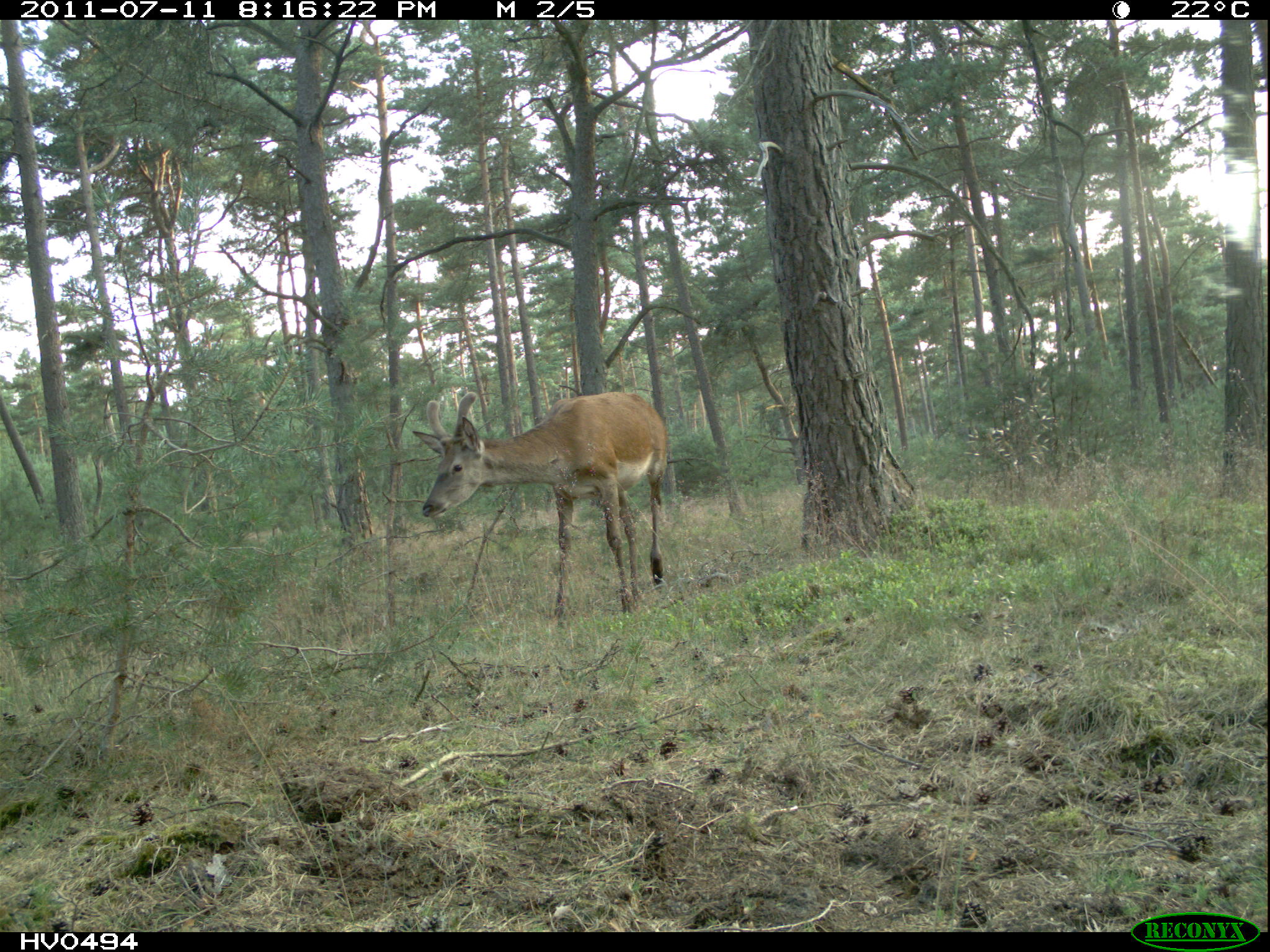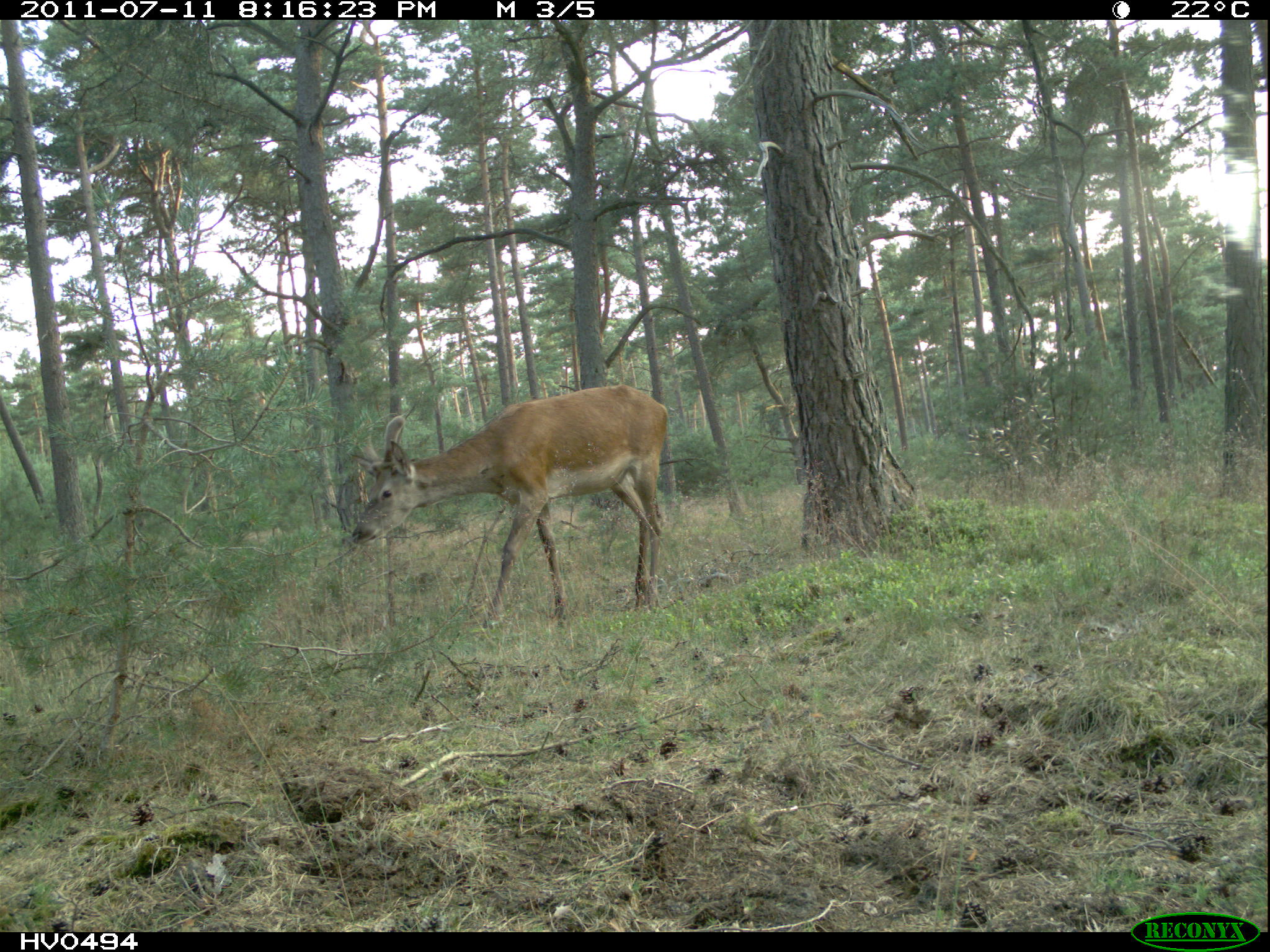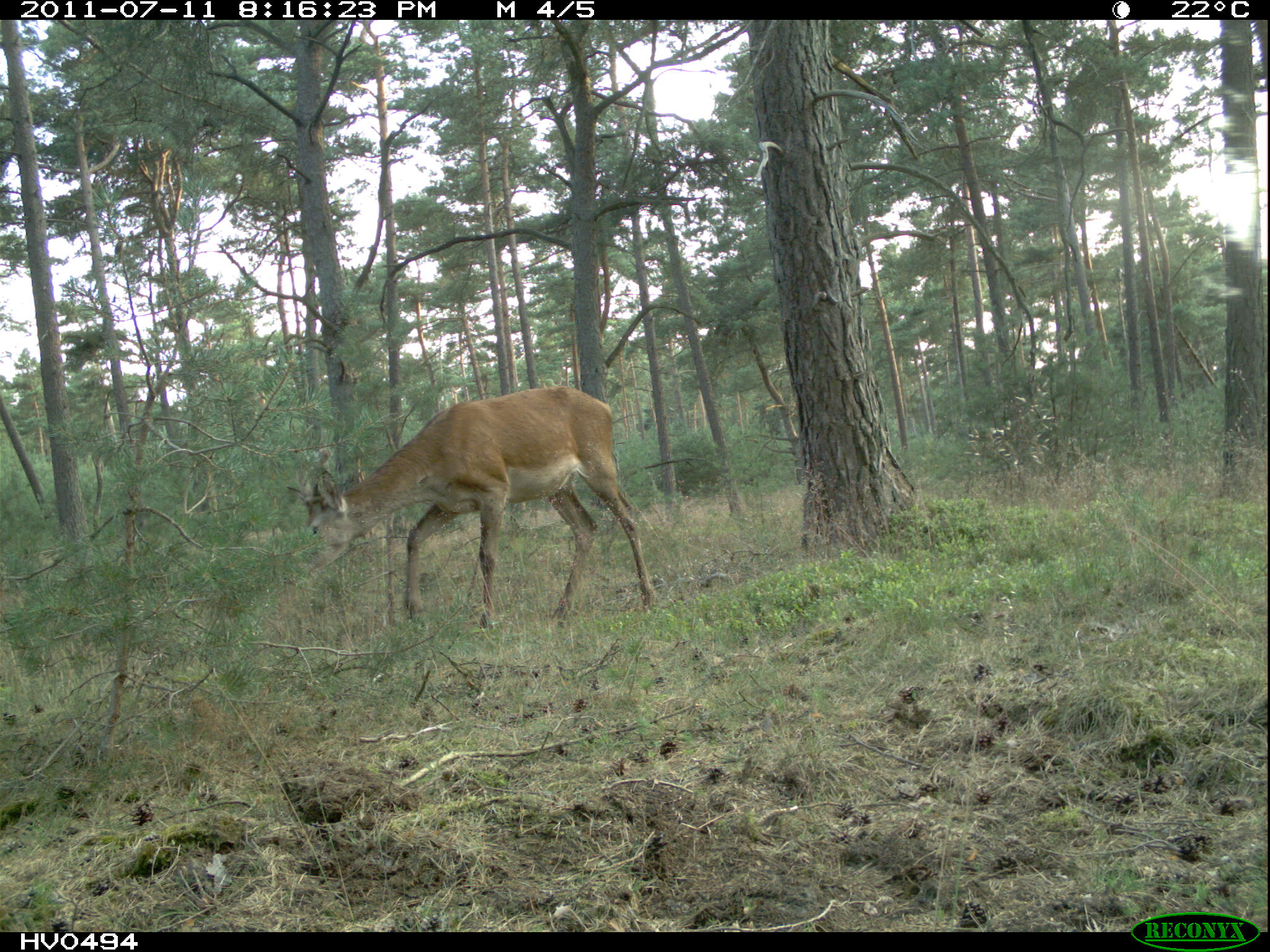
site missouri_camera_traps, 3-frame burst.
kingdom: Animalia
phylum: Chordata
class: Mammalia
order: Artiodactyla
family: Cervidae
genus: Cervus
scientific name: Cervus elaphus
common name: red deer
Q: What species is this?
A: Red deer (Cervus elaphus).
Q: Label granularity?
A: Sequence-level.